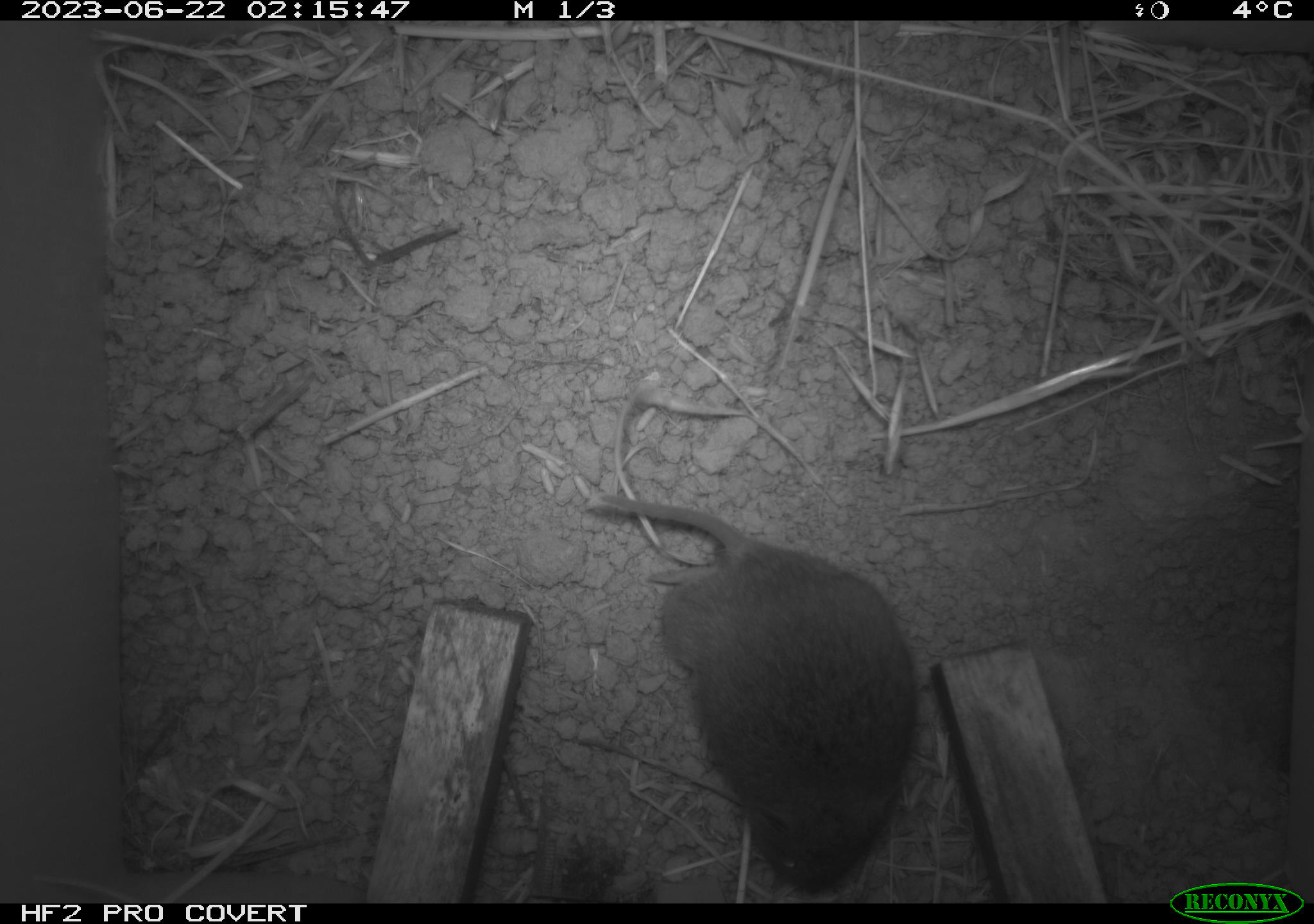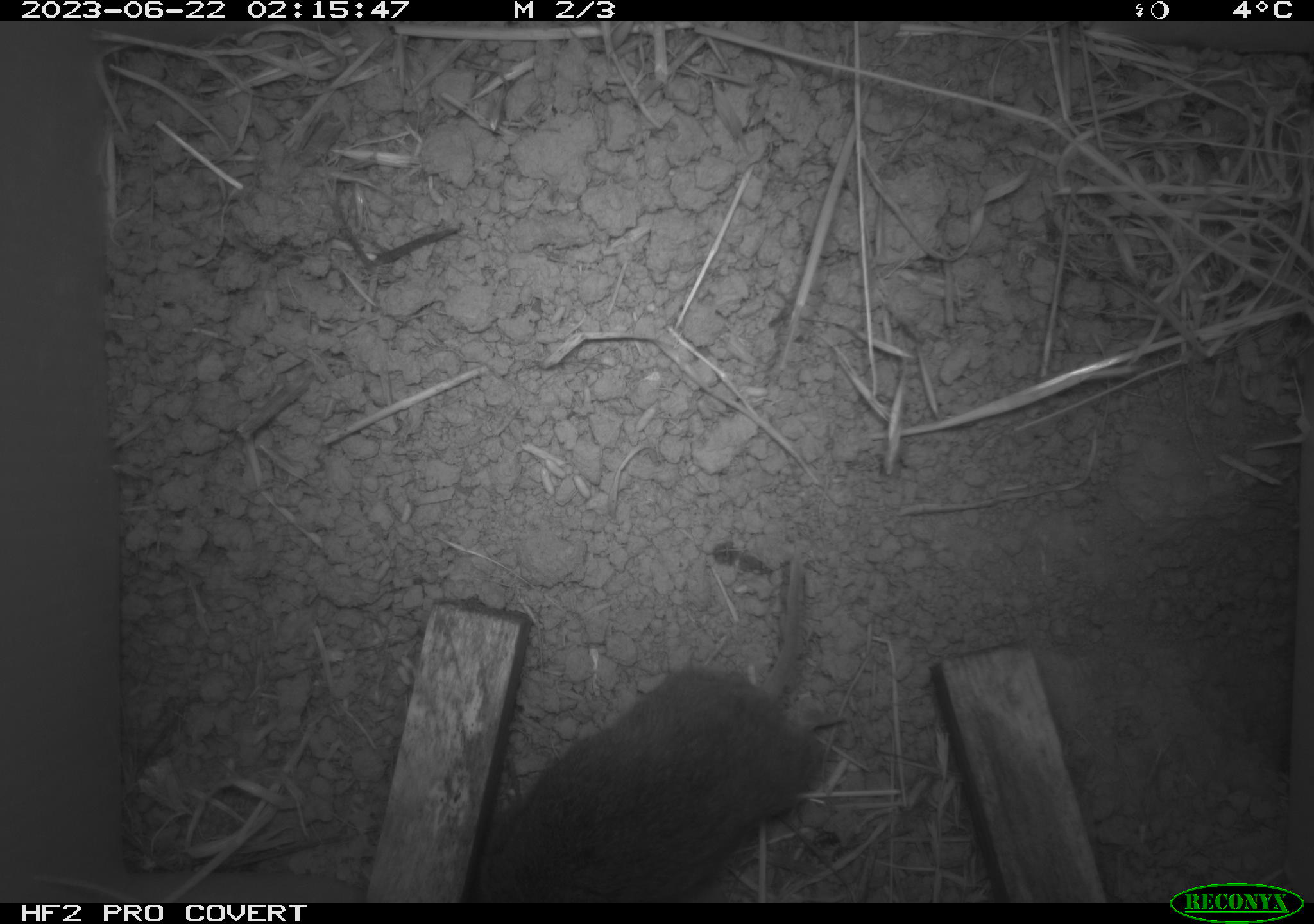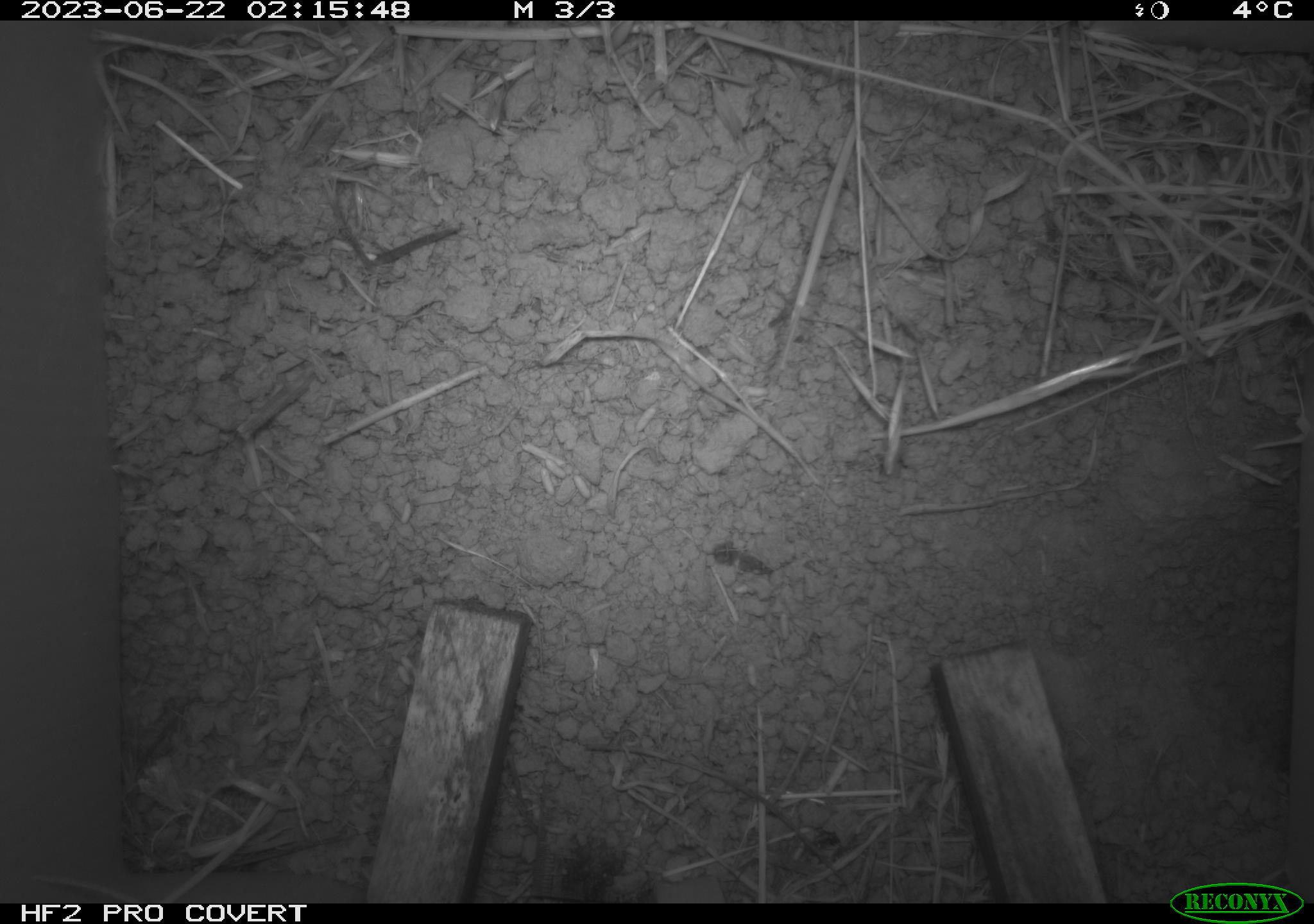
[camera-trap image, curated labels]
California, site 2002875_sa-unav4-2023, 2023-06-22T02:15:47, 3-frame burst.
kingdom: Animalia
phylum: Chordata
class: Mammalia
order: Rodentia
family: Cricetidae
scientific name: Arvicolinae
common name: voles, lemmings, and muskrats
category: arvicolinae subfamily